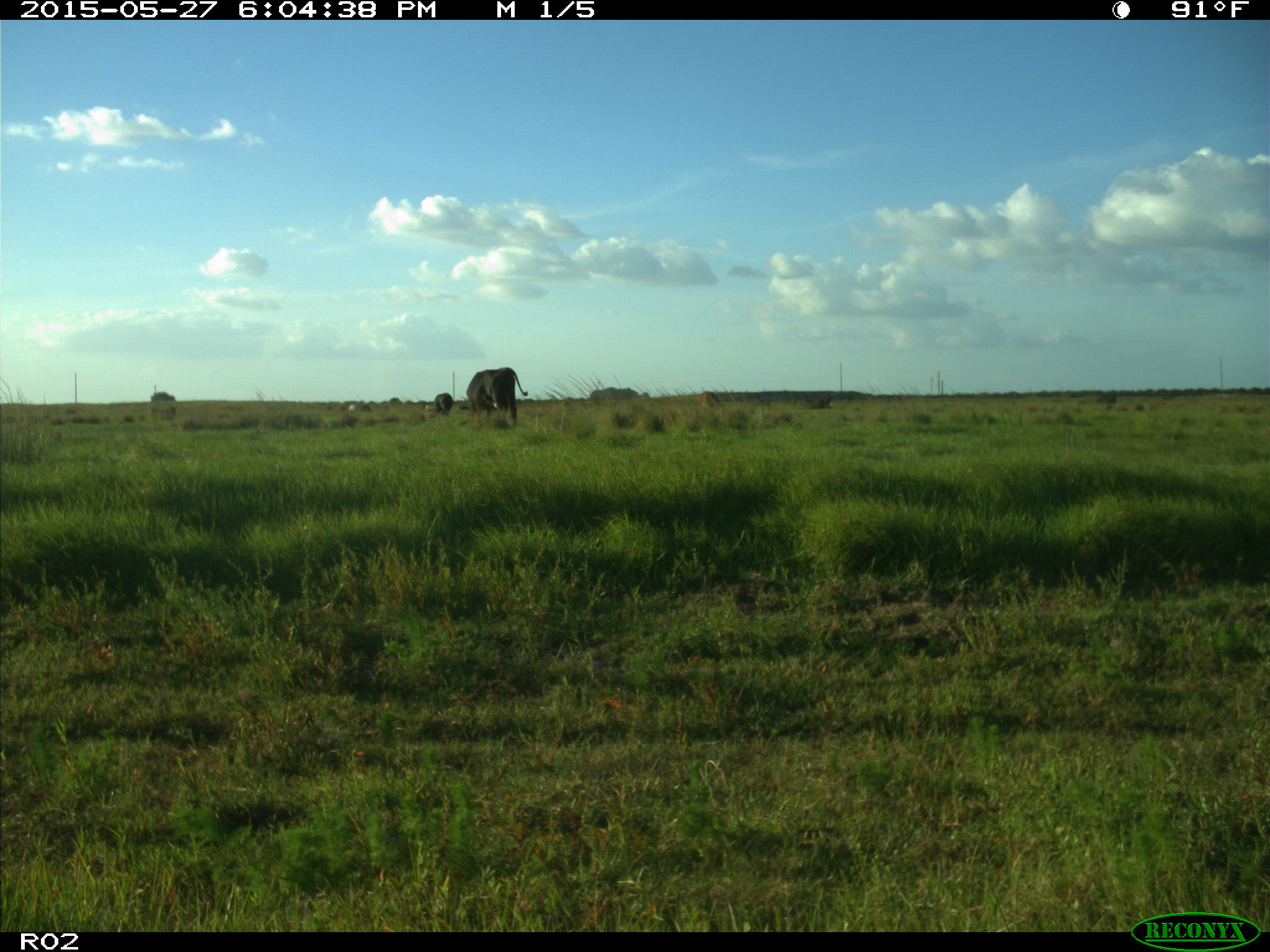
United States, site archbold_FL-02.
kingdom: Animalia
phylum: Chordata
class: Mammalia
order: Artiodactyla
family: Bovidae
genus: Bos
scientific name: Bos taurus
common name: domestic cow